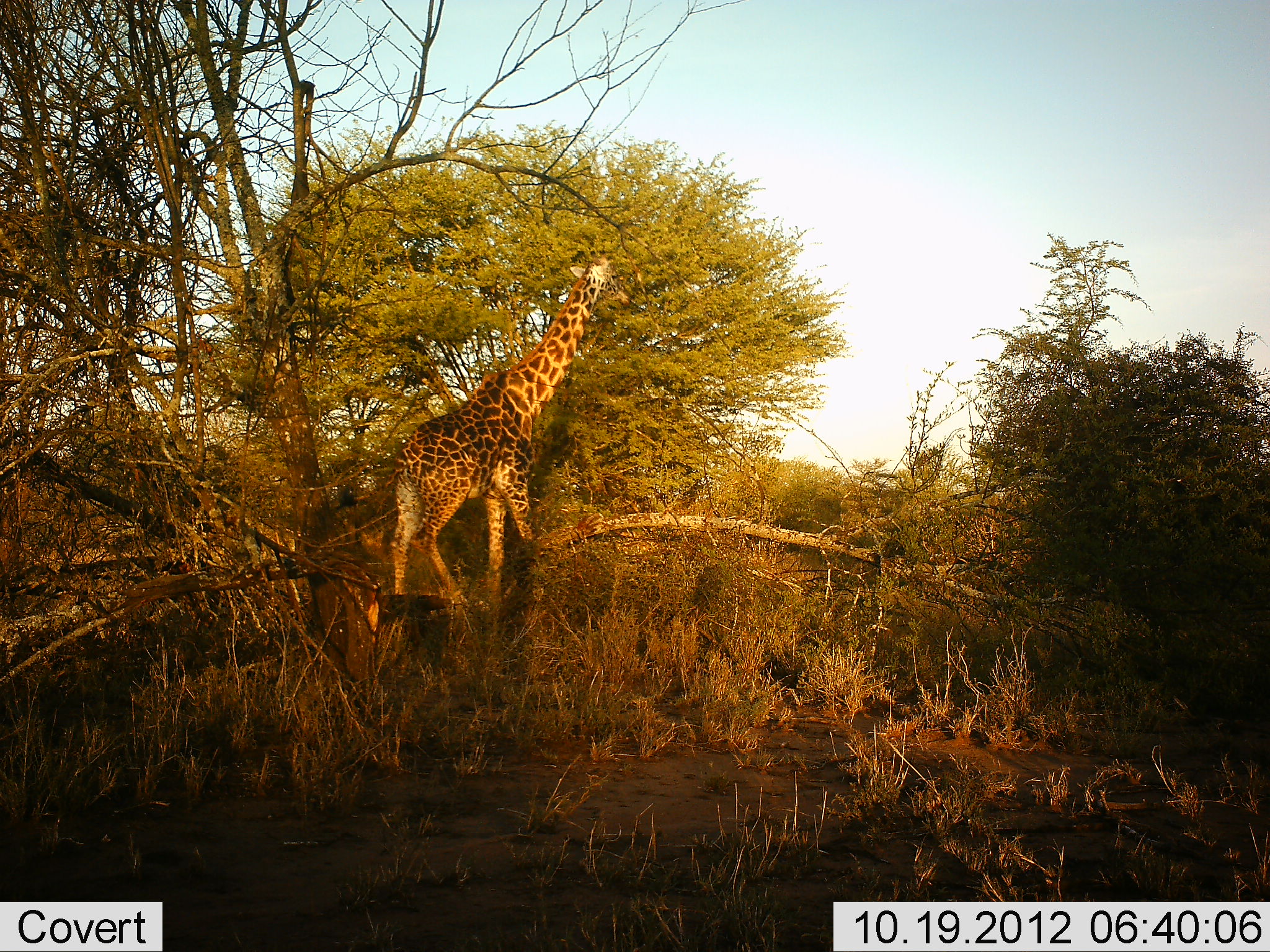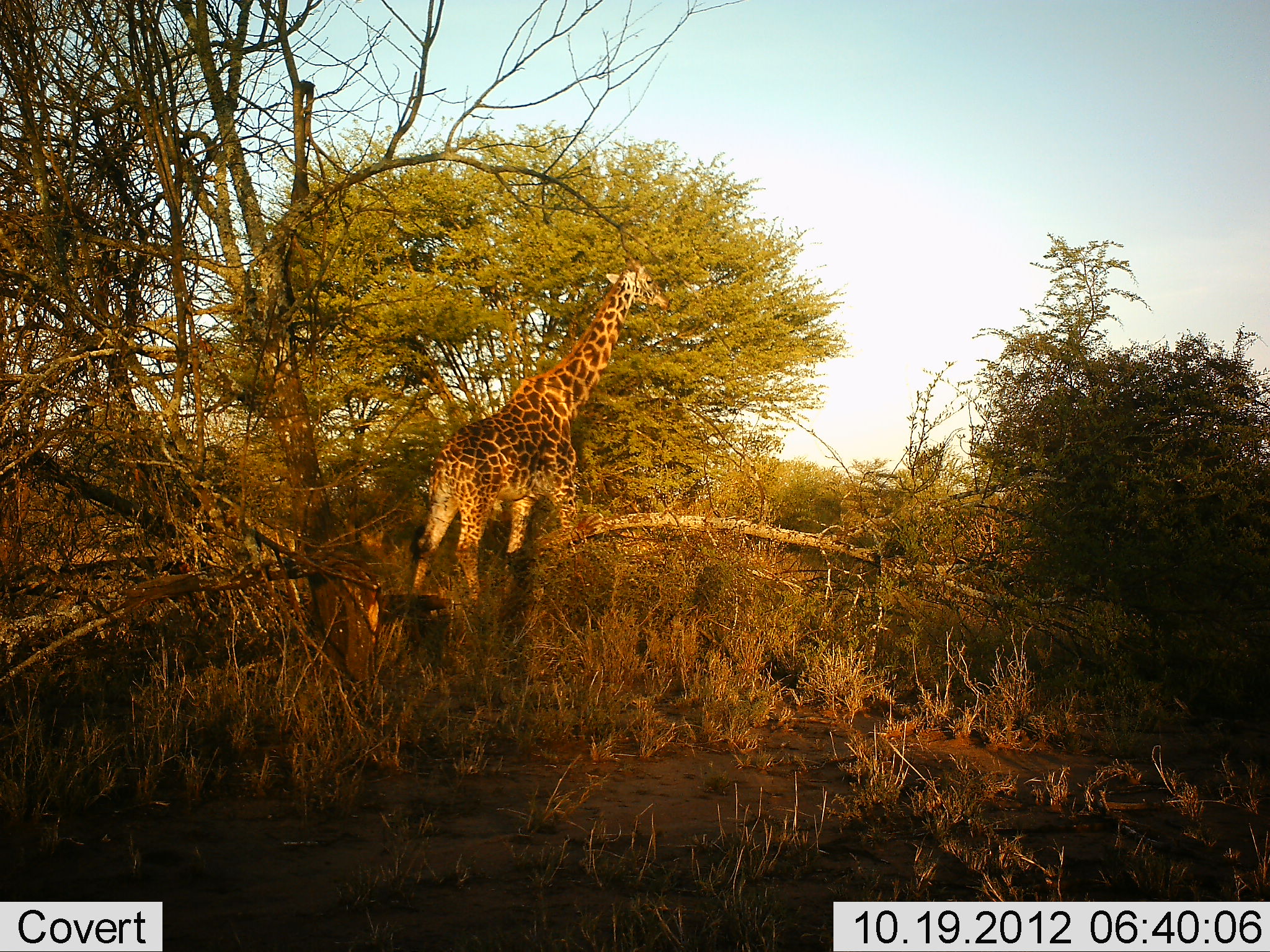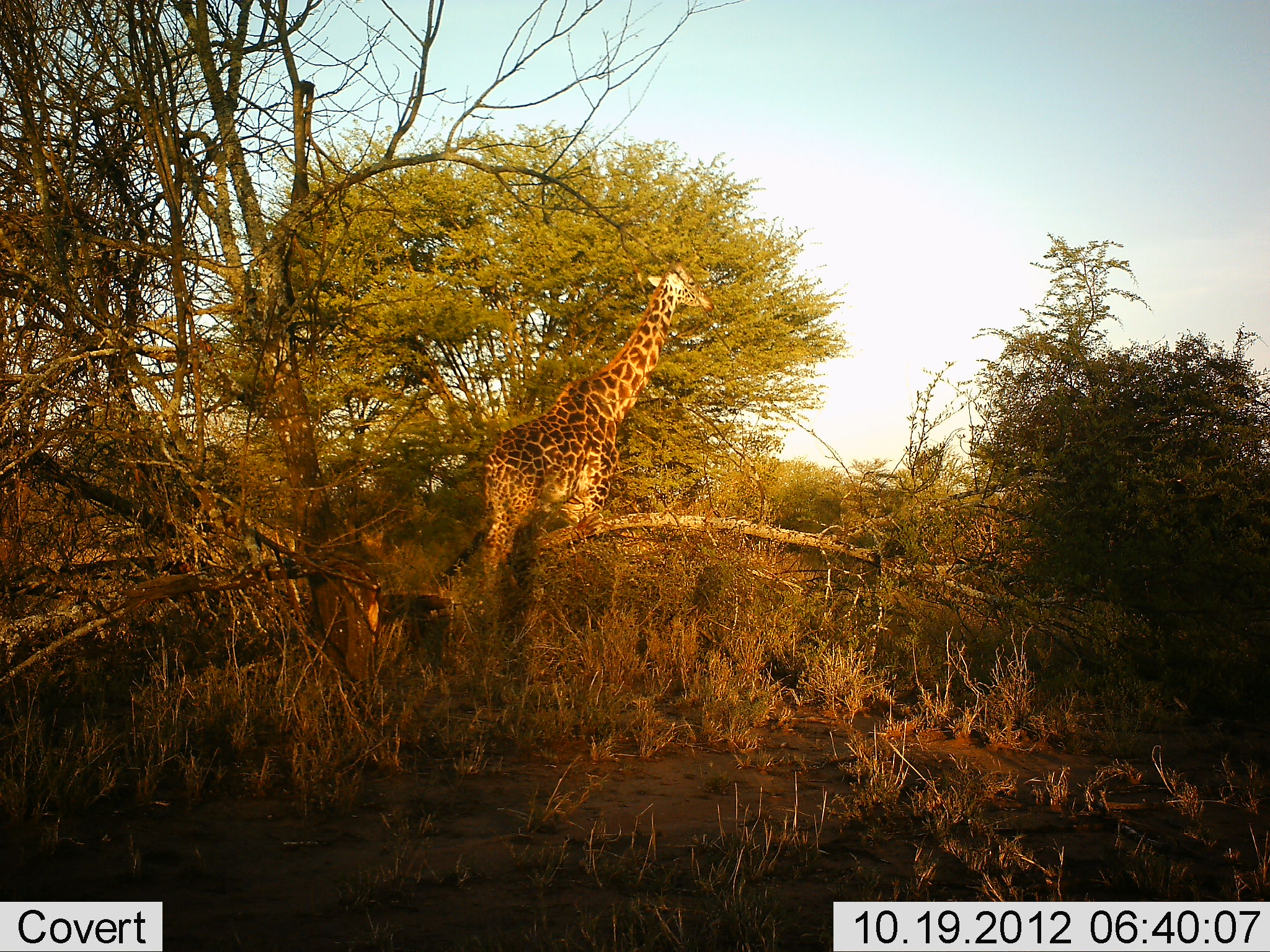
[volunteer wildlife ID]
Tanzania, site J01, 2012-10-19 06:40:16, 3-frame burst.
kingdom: Animalia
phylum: Chordata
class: Mammalia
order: Artiodactyla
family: Giraffidae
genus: Giraffa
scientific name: Giraffa camelopardalis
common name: giraffe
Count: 1.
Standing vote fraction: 0%.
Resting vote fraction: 0%.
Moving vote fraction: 100%.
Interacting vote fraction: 0%.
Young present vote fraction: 0%.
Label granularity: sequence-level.